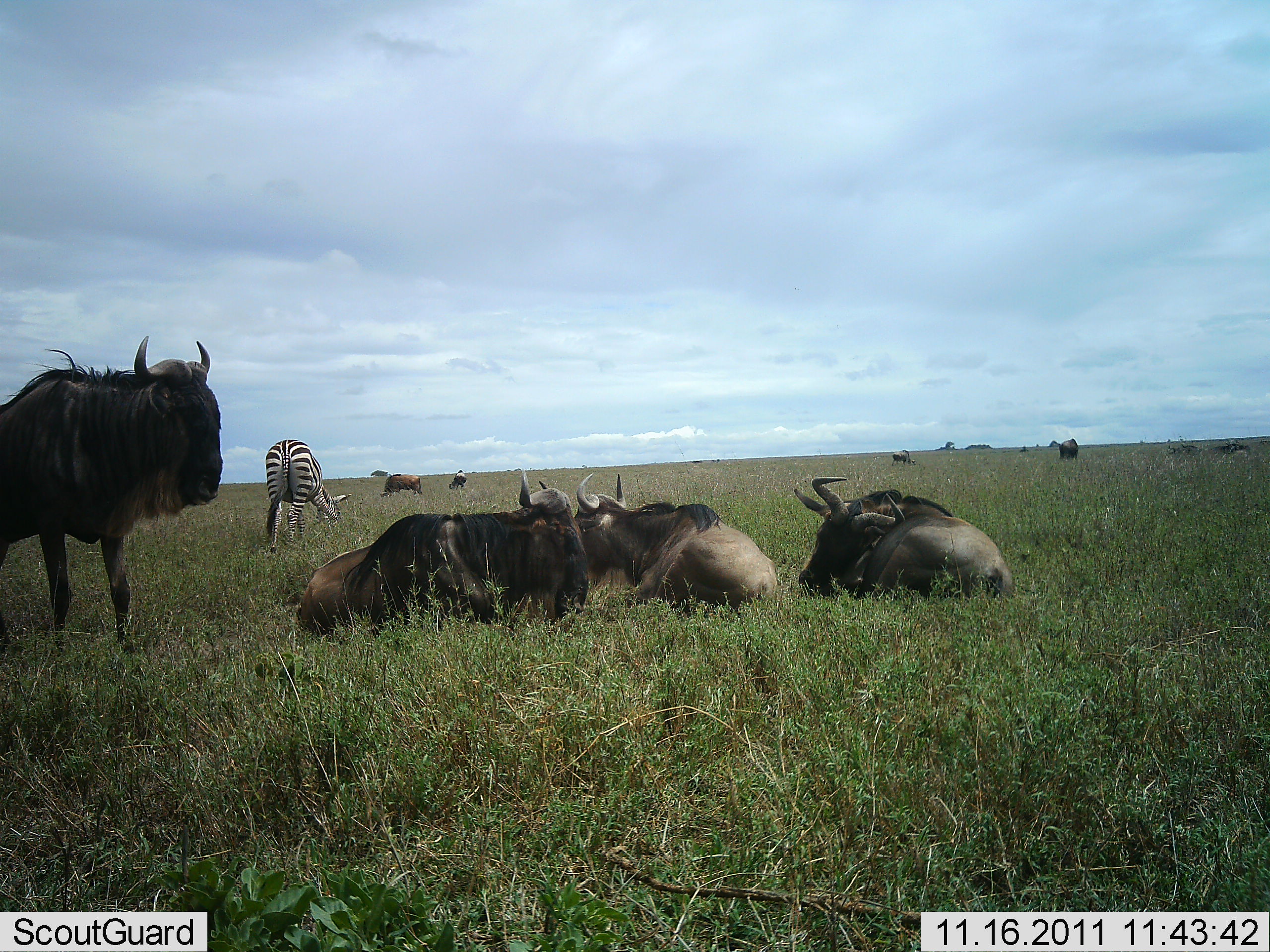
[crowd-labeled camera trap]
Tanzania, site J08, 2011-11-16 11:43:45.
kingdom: Animalia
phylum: Chordata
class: Mammalia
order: Artiodactyla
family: Bovidae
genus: Connochaetes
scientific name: Connochaetes taurinus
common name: blue wildebeest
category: wildebeest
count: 8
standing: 62%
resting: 100%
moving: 0%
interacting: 0%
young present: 0%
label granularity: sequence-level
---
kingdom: Animalia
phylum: Chordata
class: Mammalia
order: Perissodactyla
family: Equidae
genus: Equus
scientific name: Equus quagga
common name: plains zebra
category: zebra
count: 1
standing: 23%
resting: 0%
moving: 0%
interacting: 0%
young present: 0%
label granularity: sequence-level